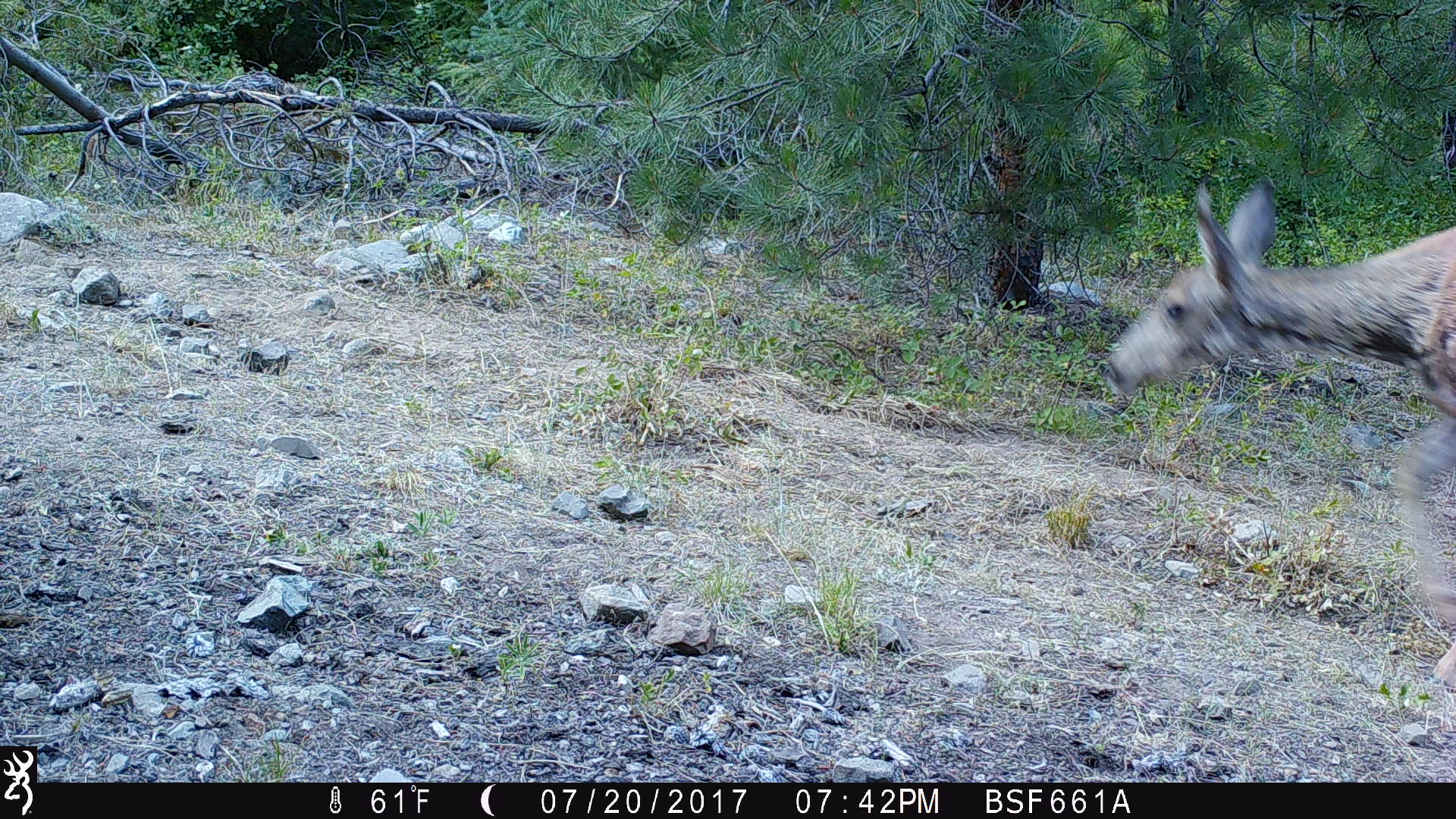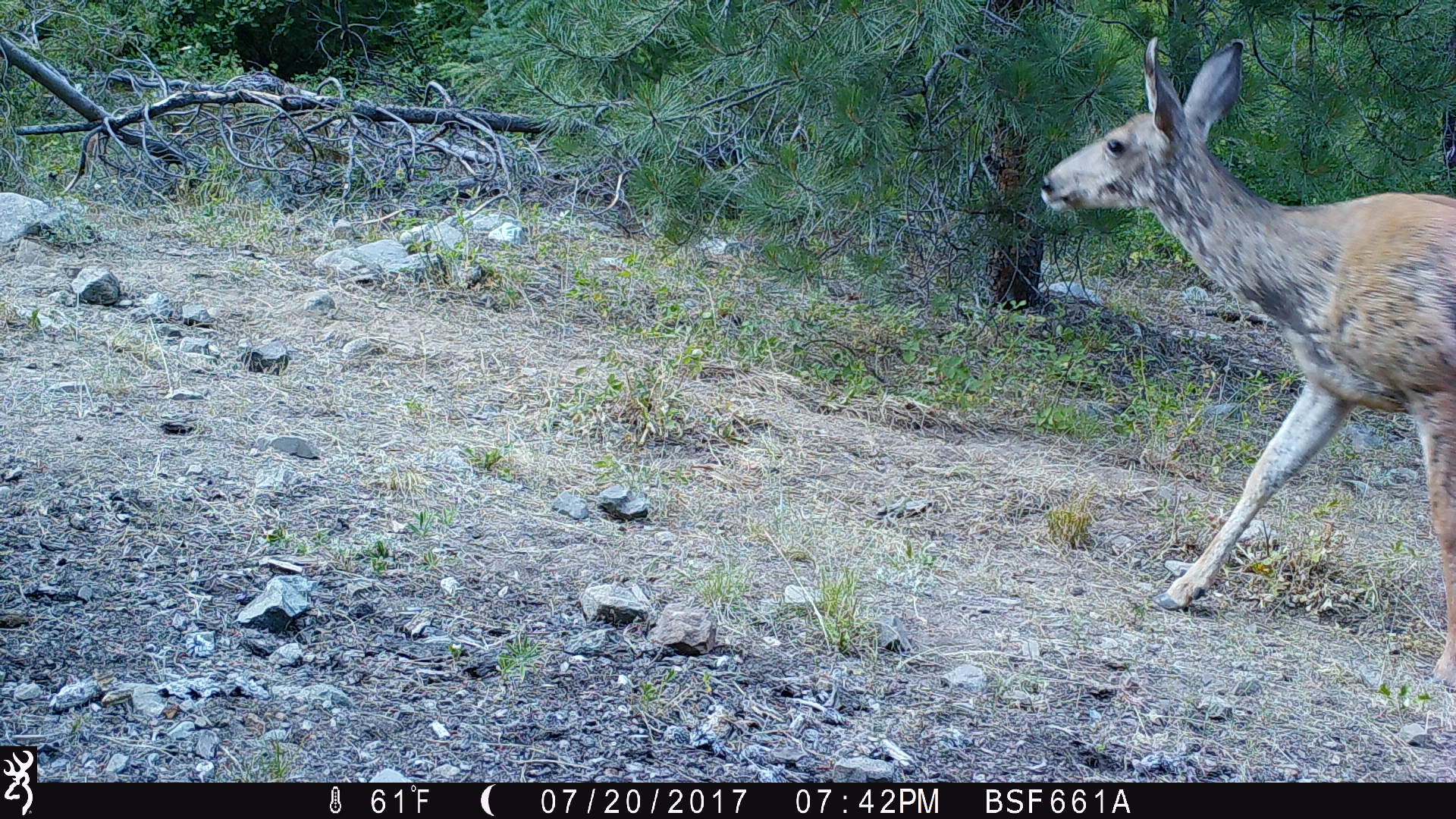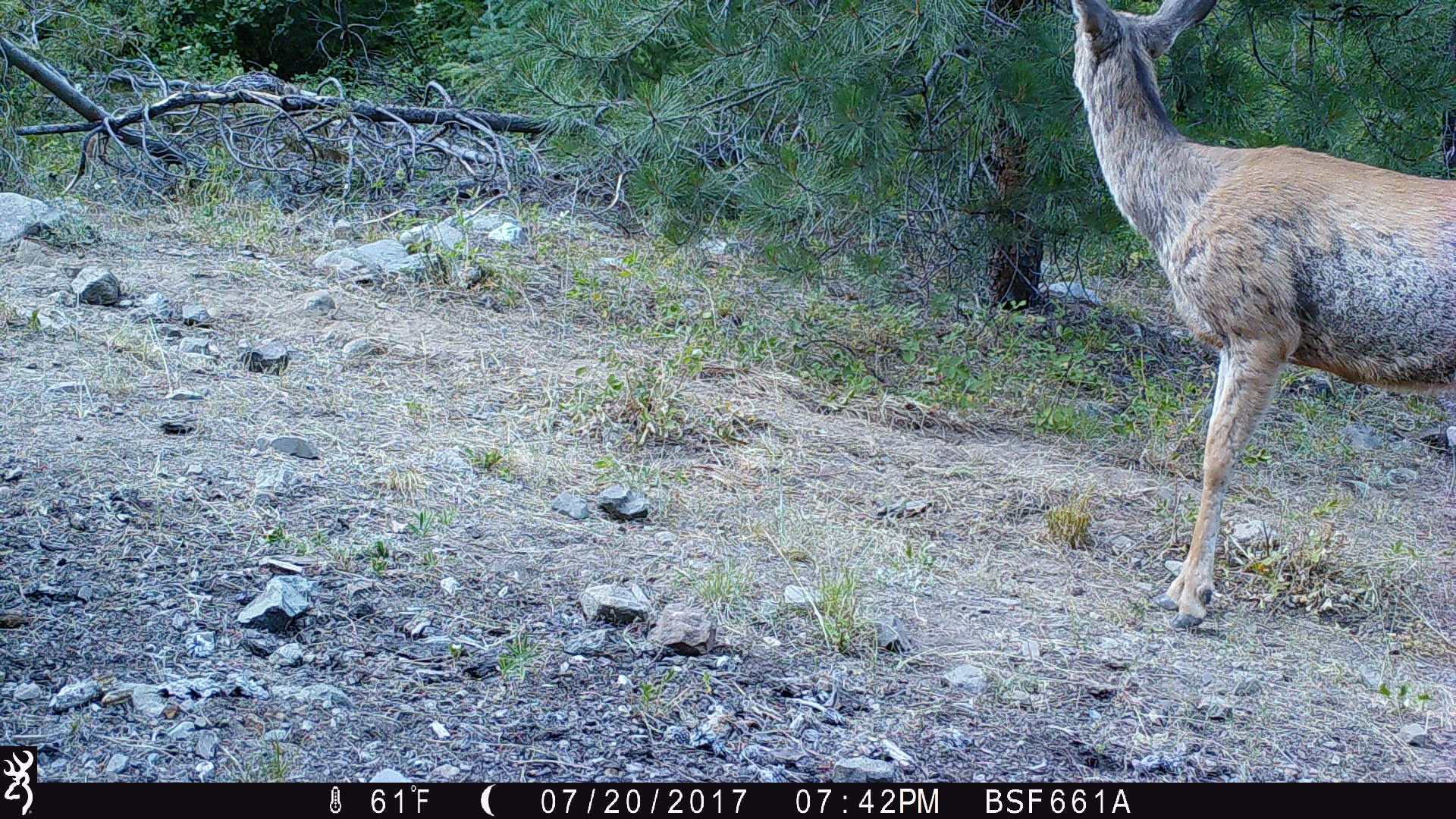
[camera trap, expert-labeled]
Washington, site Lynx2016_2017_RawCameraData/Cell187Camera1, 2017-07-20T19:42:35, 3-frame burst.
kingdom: Animalia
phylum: Chordata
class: Mammalia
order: Artiodactyla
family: Cervidae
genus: Odocoileus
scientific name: Odocoileus hemionus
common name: mule deer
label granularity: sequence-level